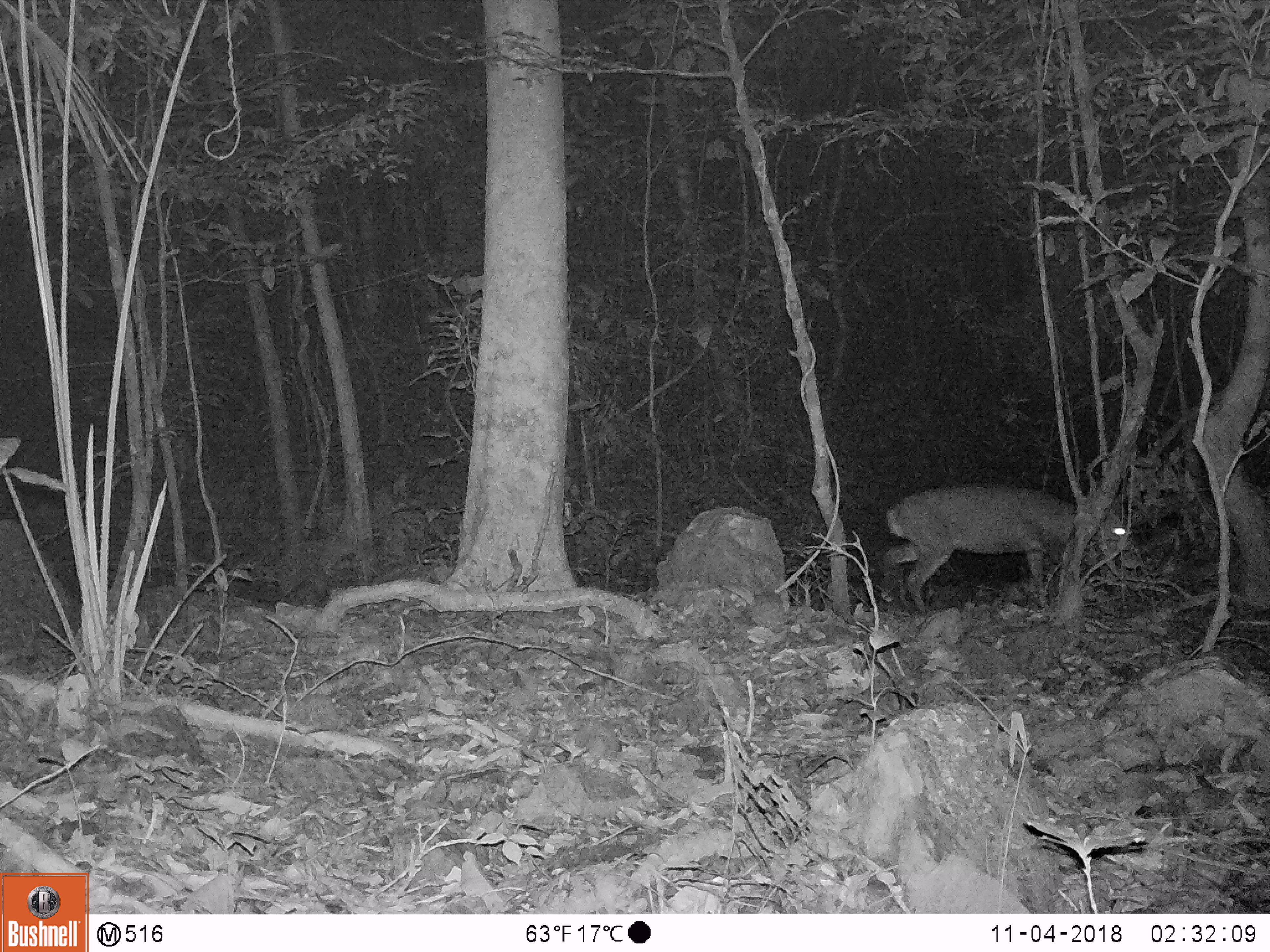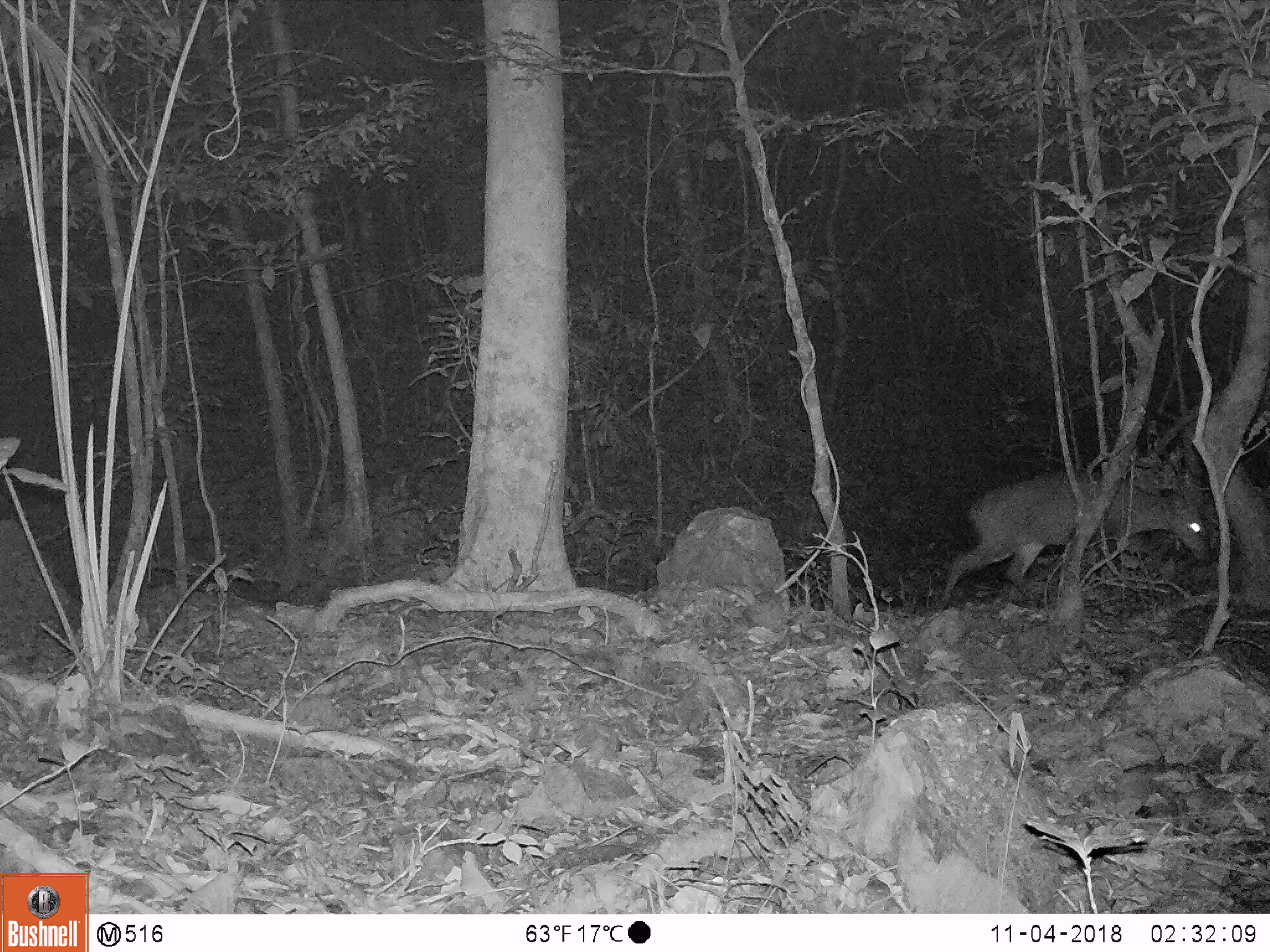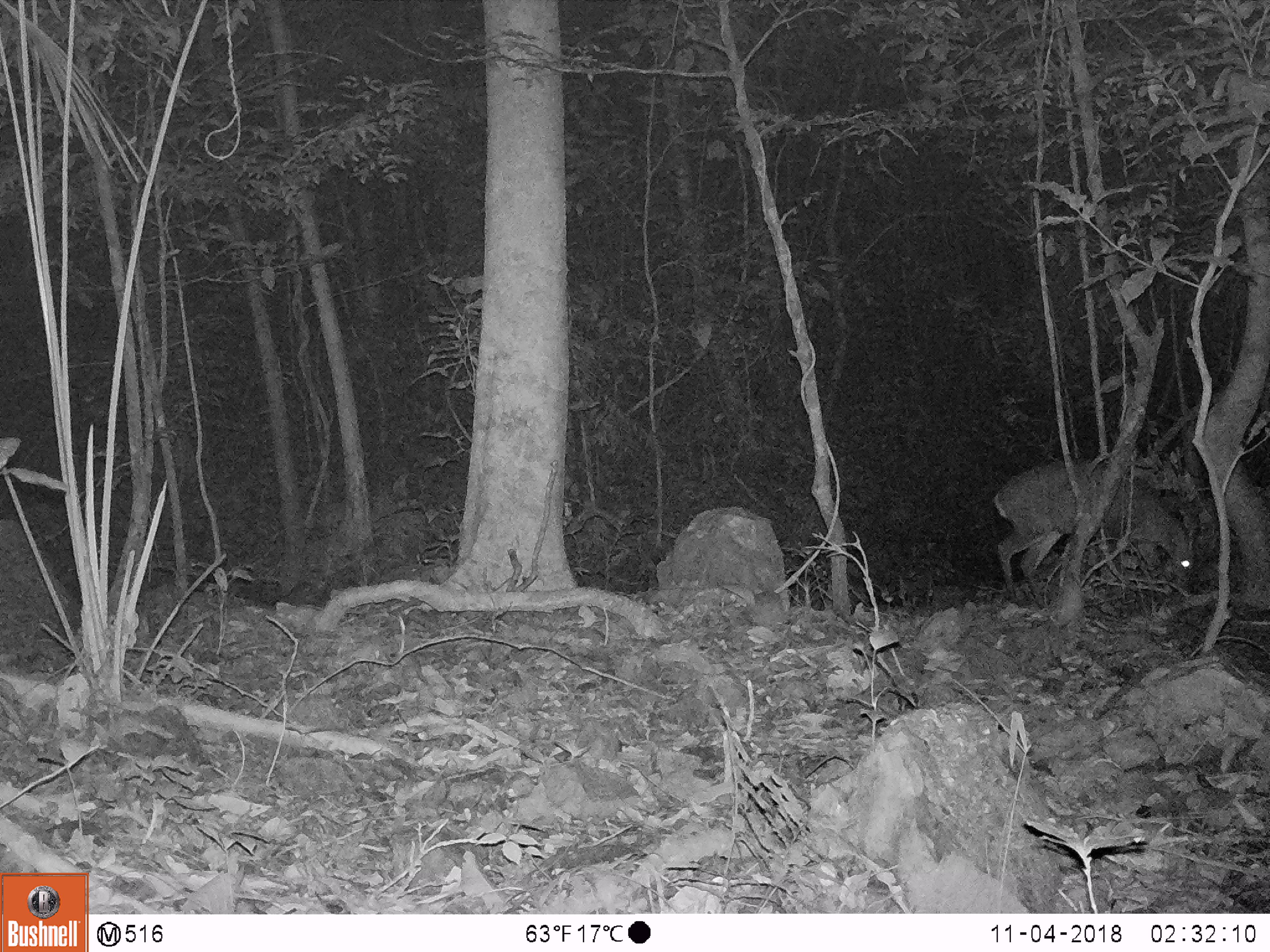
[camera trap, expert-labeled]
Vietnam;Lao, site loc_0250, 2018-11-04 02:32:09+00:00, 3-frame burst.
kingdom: Animalia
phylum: Chordata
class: Mammalia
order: Artiodactyla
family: Cervidae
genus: Muntiacus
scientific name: Muntiacus vuquangensis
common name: large-antlered muntjac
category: large antlered muntjac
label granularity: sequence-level